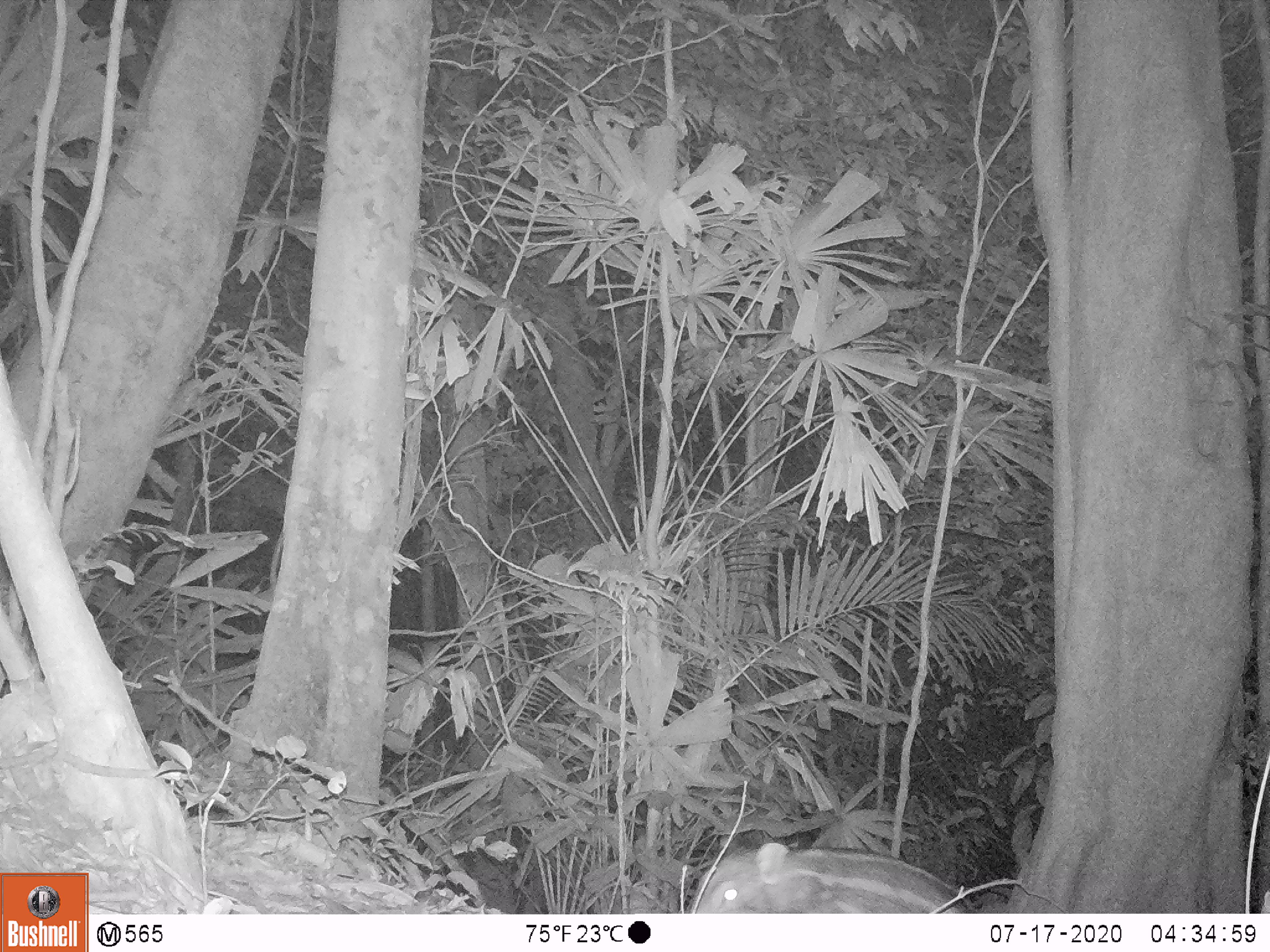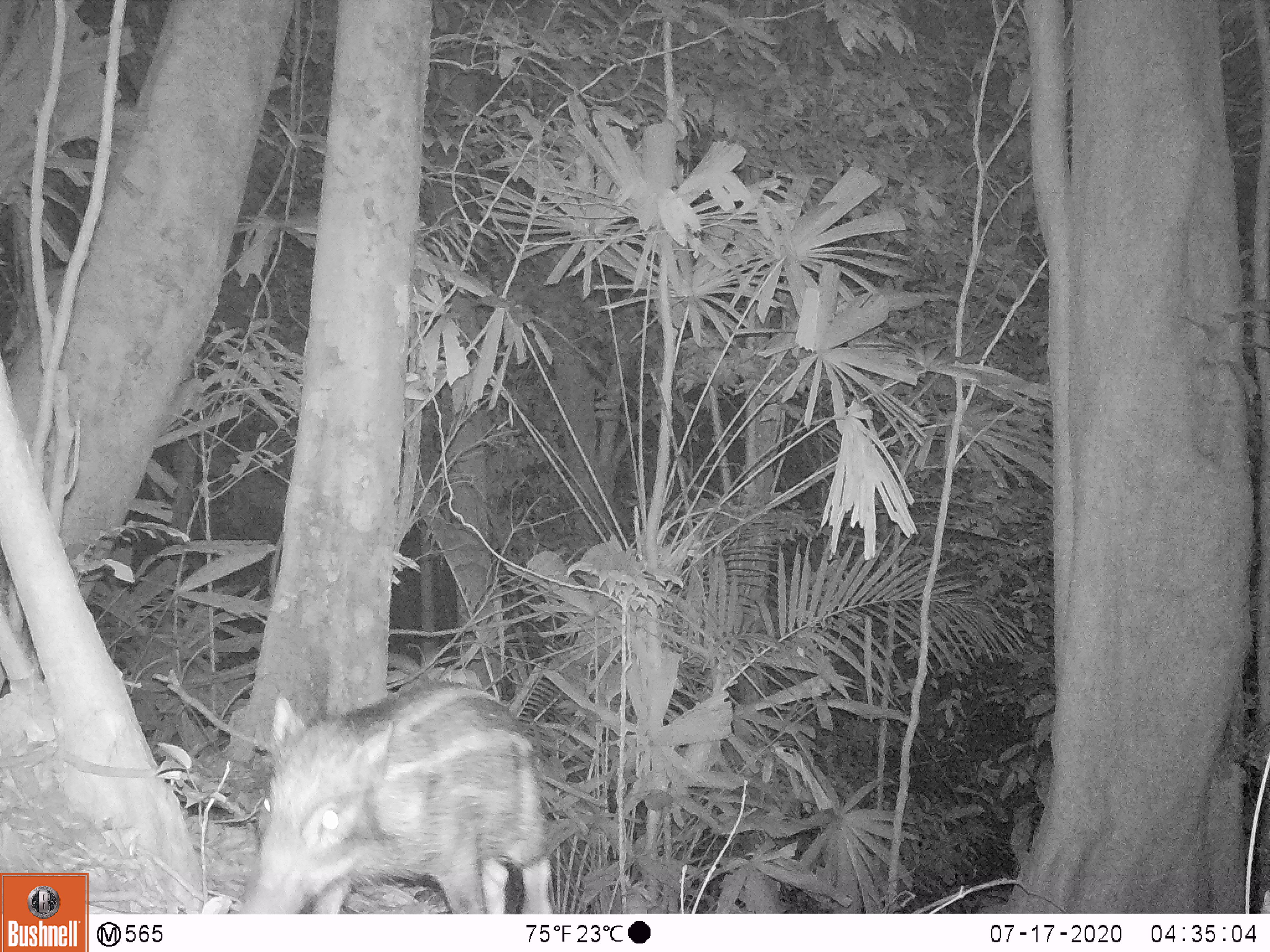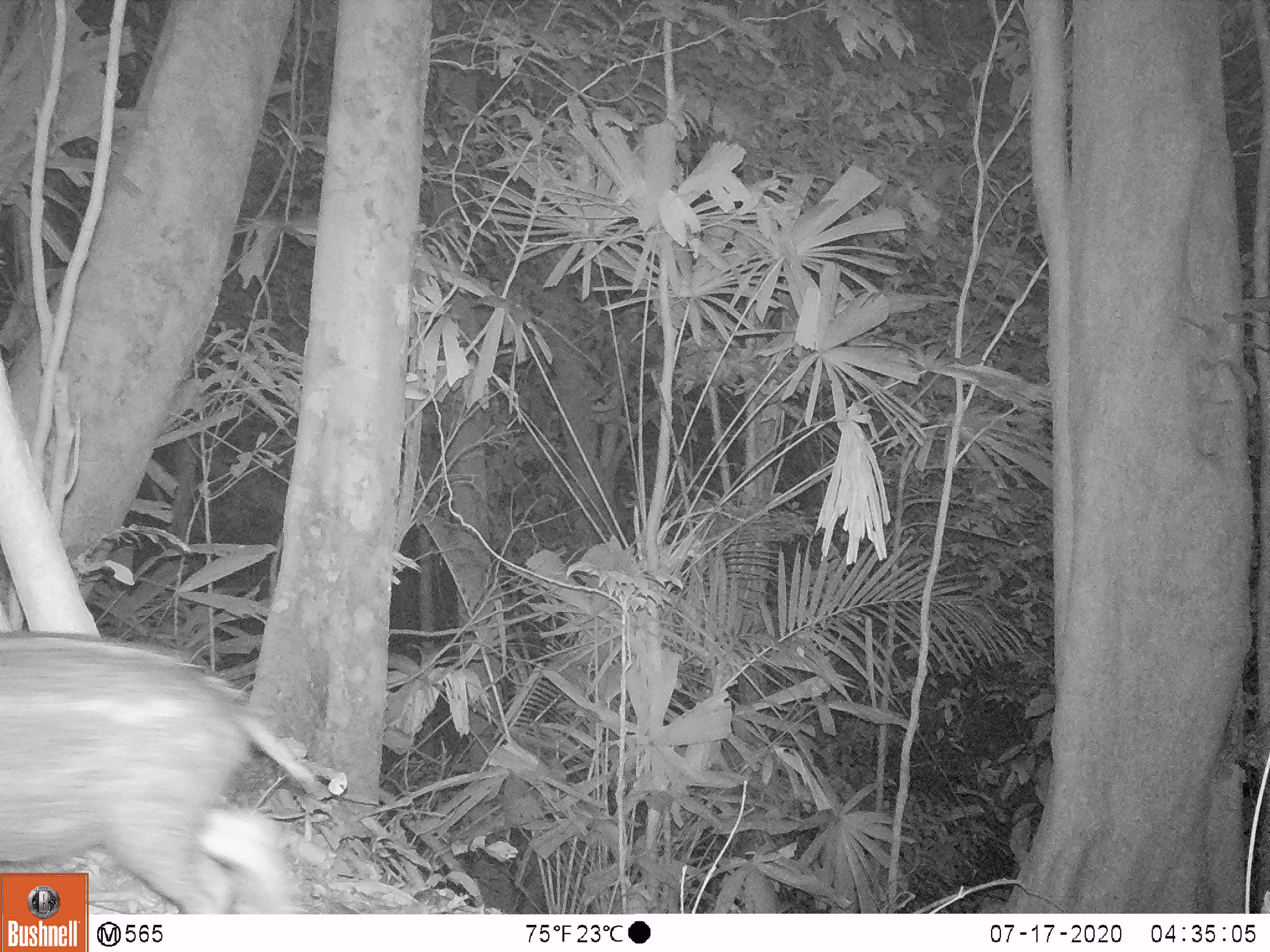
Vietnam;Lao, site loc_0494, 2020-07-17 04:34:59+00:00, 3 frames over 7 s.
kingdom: Animalia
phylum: Chordata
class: Mammalia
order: Artiodactyla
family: Suidae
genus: Sus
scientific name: Sus scrofa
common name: eurasian wild pig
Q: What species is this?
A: Eurasian wild pig (Sus scrofa).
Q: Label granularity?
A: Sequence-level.